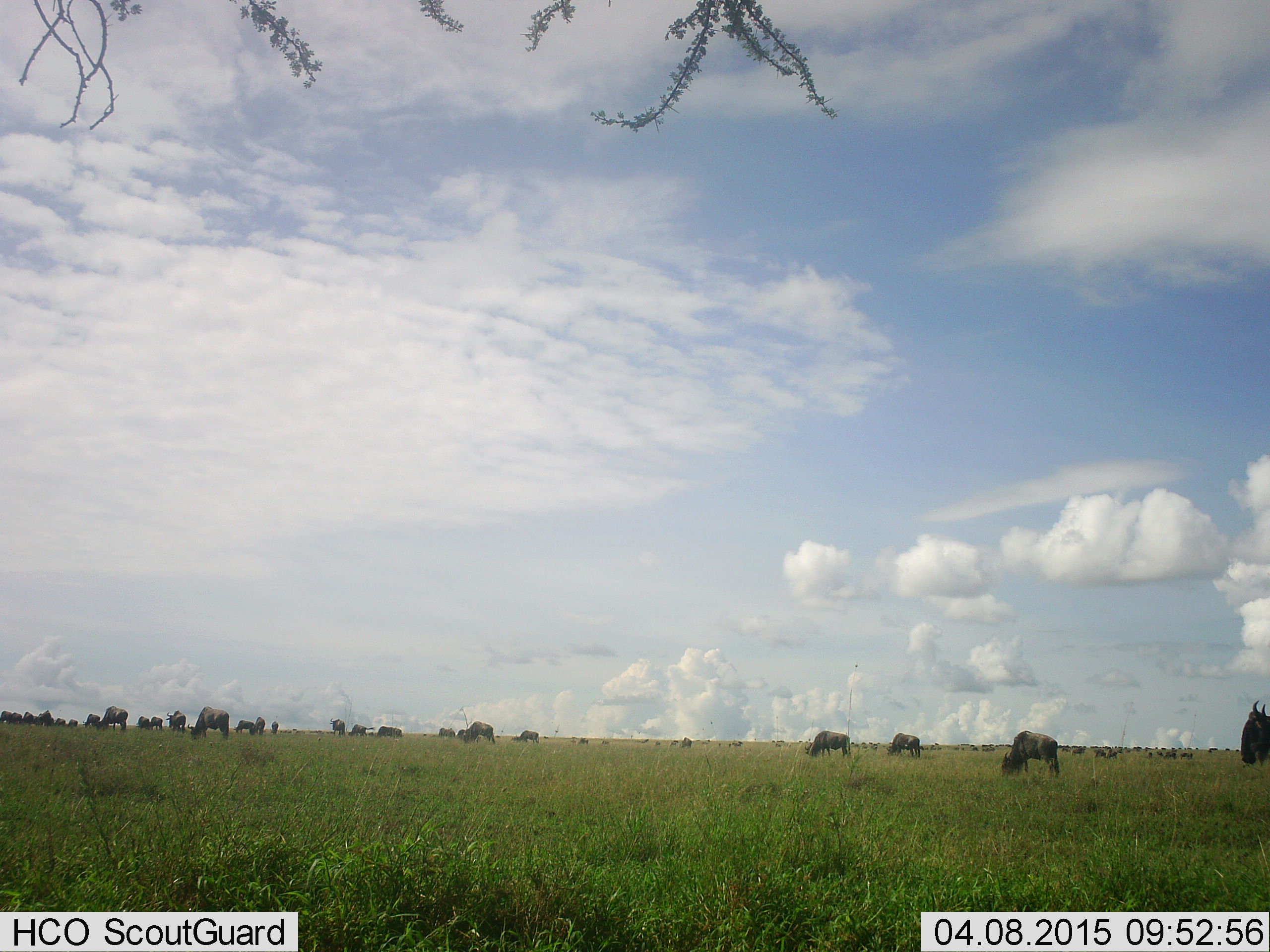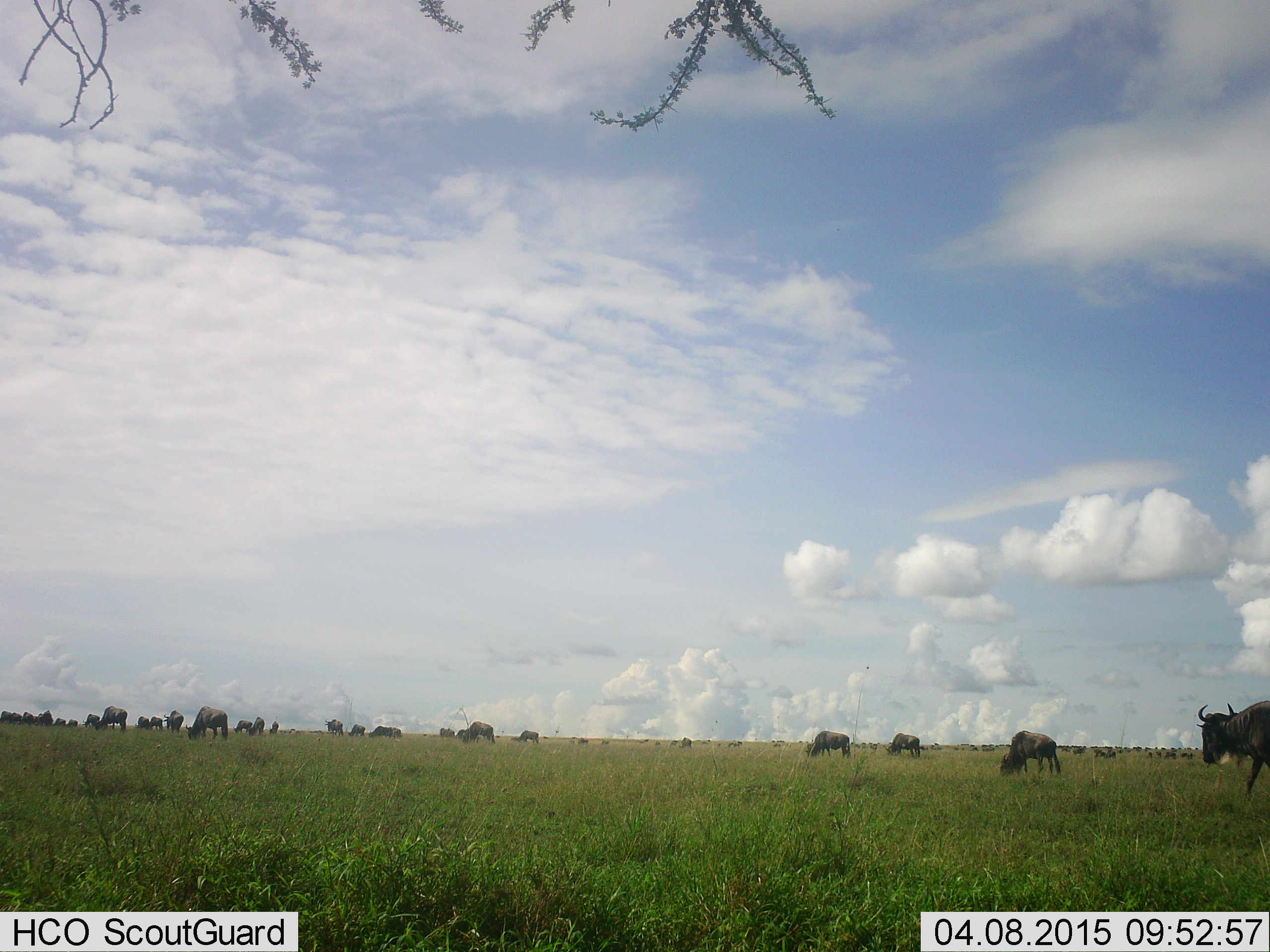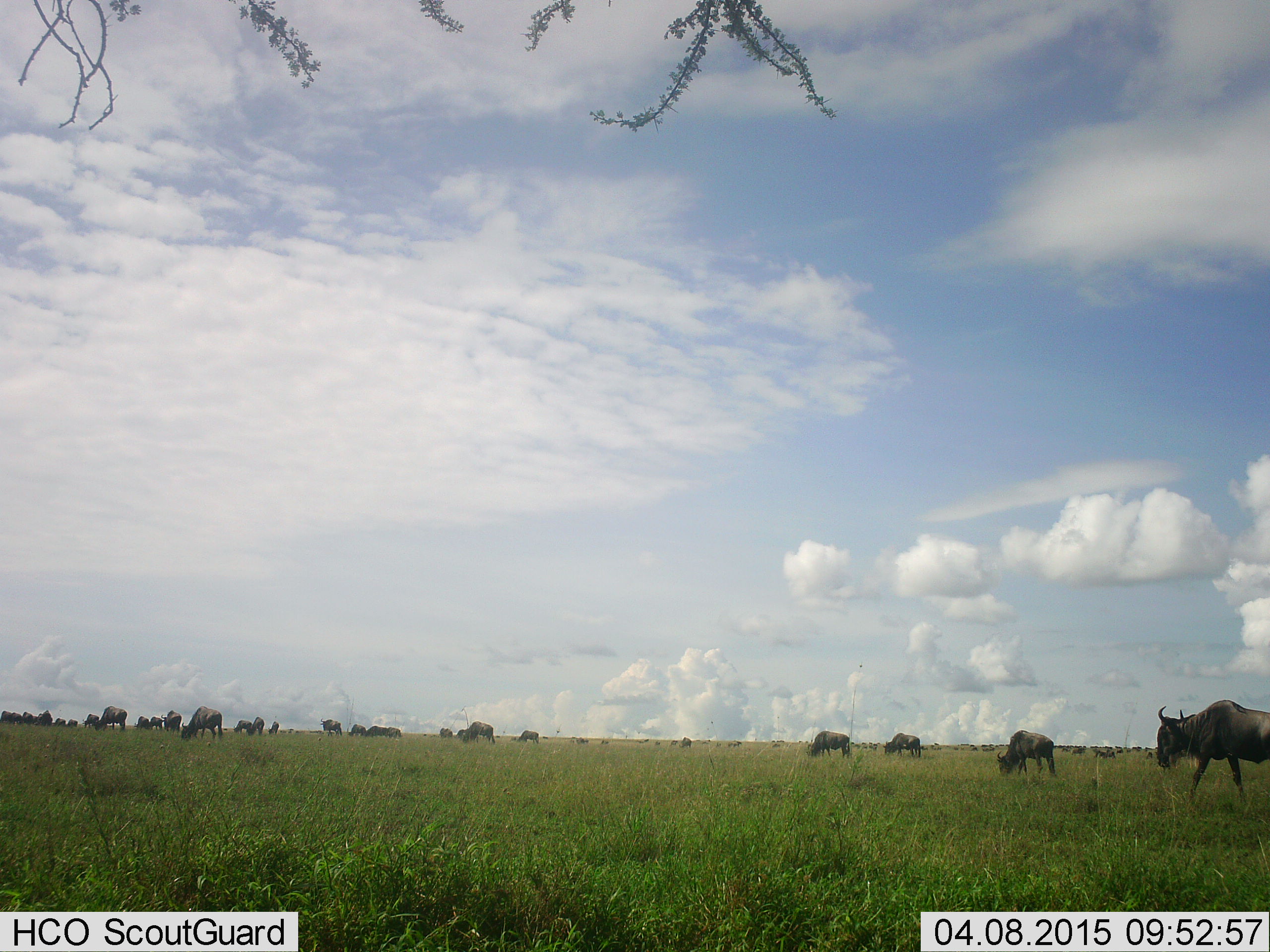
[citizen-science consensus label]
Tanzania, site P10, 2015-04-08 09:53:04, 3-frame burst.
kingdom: Animalia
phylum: Chordata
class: Mammalia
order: Artiodactyla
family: Bovidae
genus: Connochaetes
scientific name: Connochaetes taurinus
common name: blue wildebeest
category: wildebeest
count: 11-50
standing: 20%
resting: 0%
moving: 60%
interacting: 0%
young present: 0%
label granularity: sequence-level